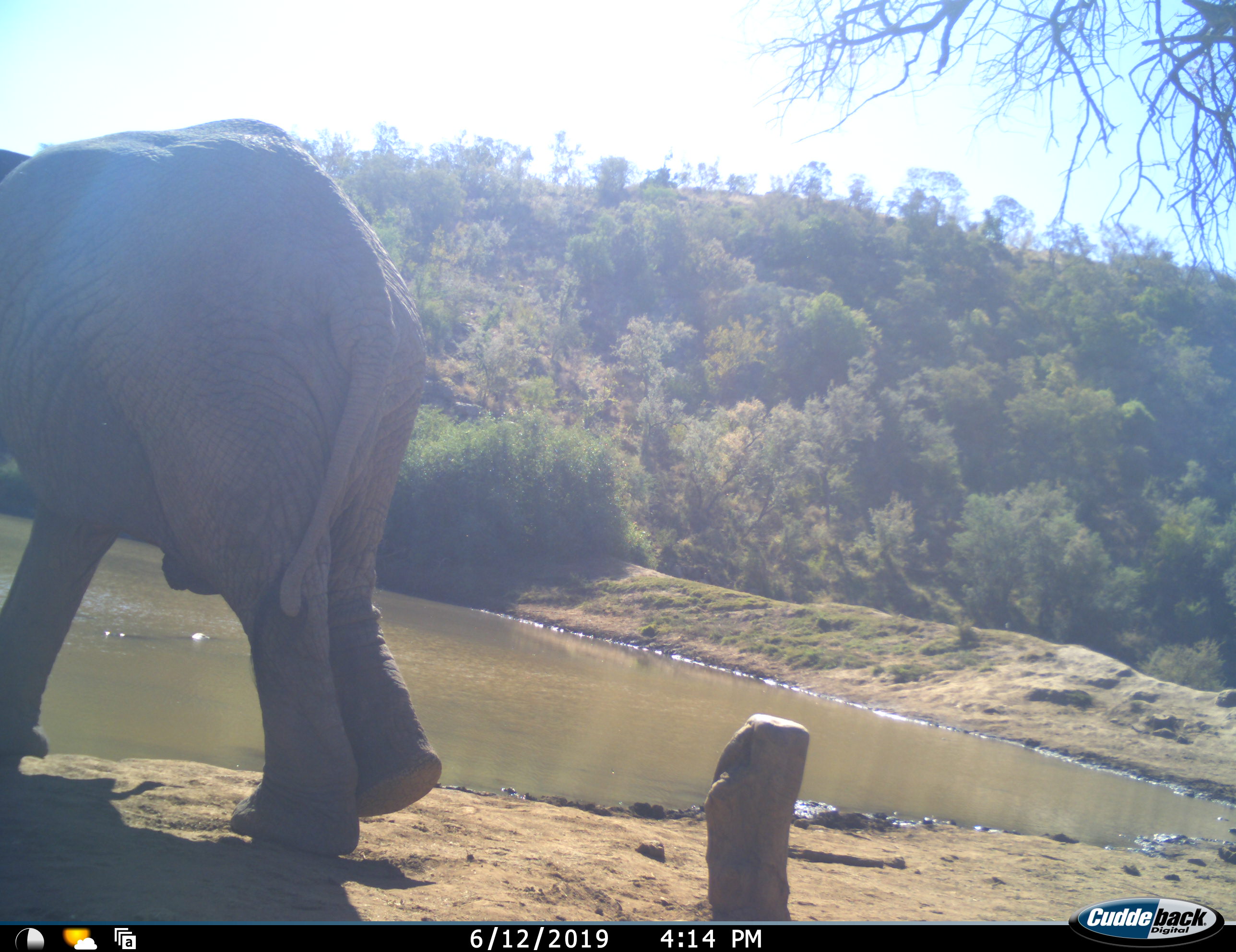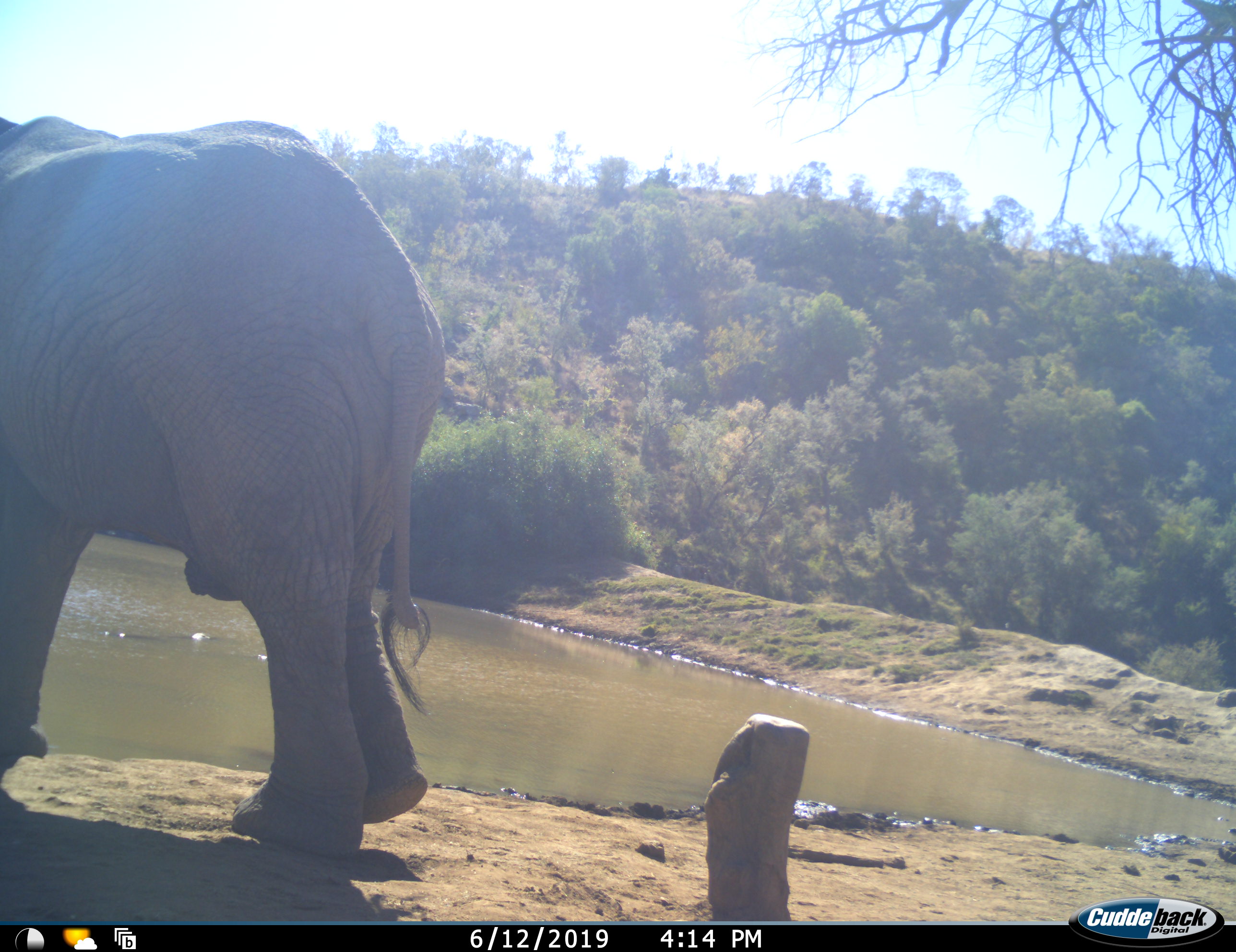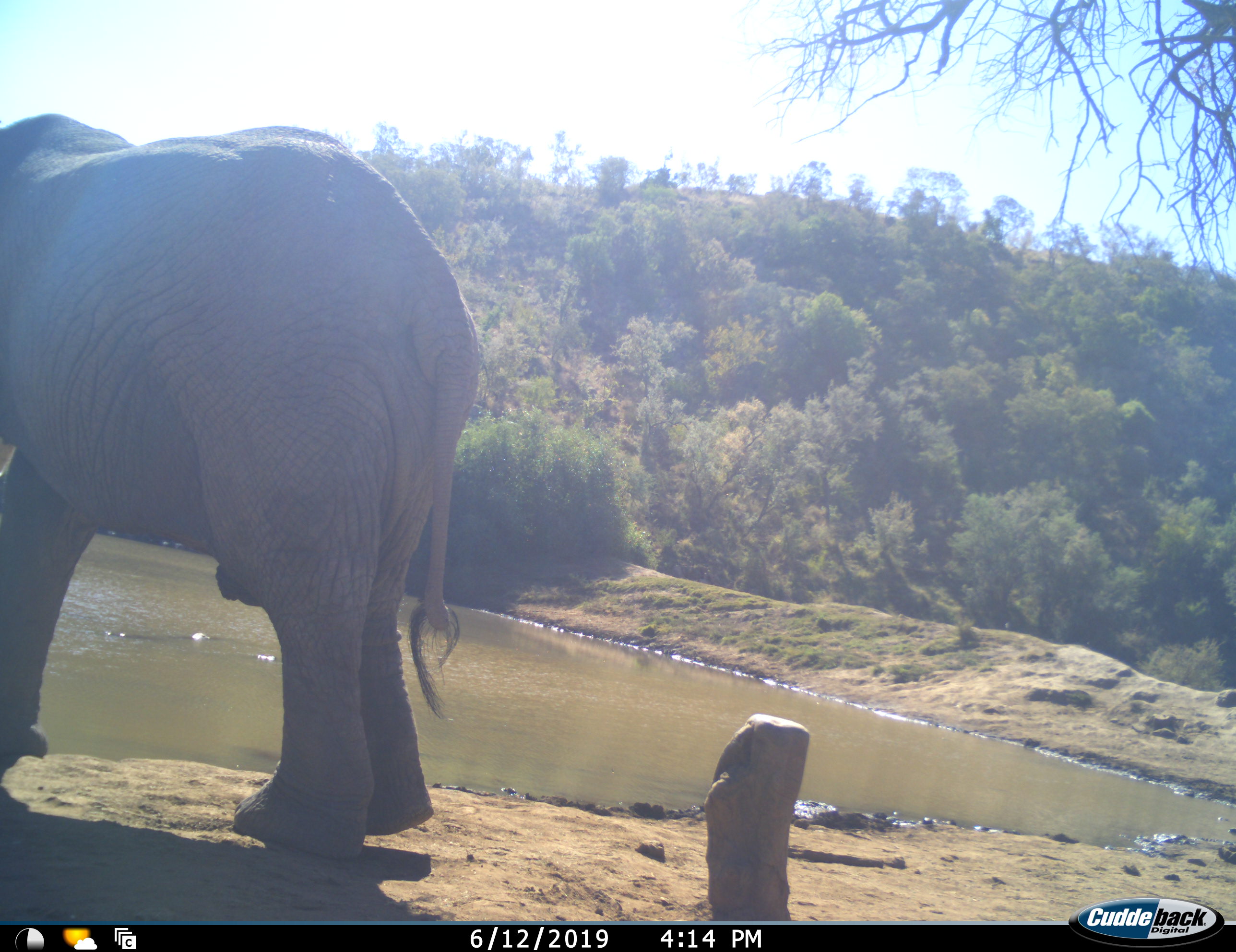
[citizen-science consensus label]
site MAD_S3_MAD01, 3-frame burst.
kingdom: Animalia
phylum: Chordata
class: Mammalia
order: Proboscidea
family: Elephantidae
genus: Loxodonta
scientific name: Loxodonta africana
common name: african bush elephant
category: elephant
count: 1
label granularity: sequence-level